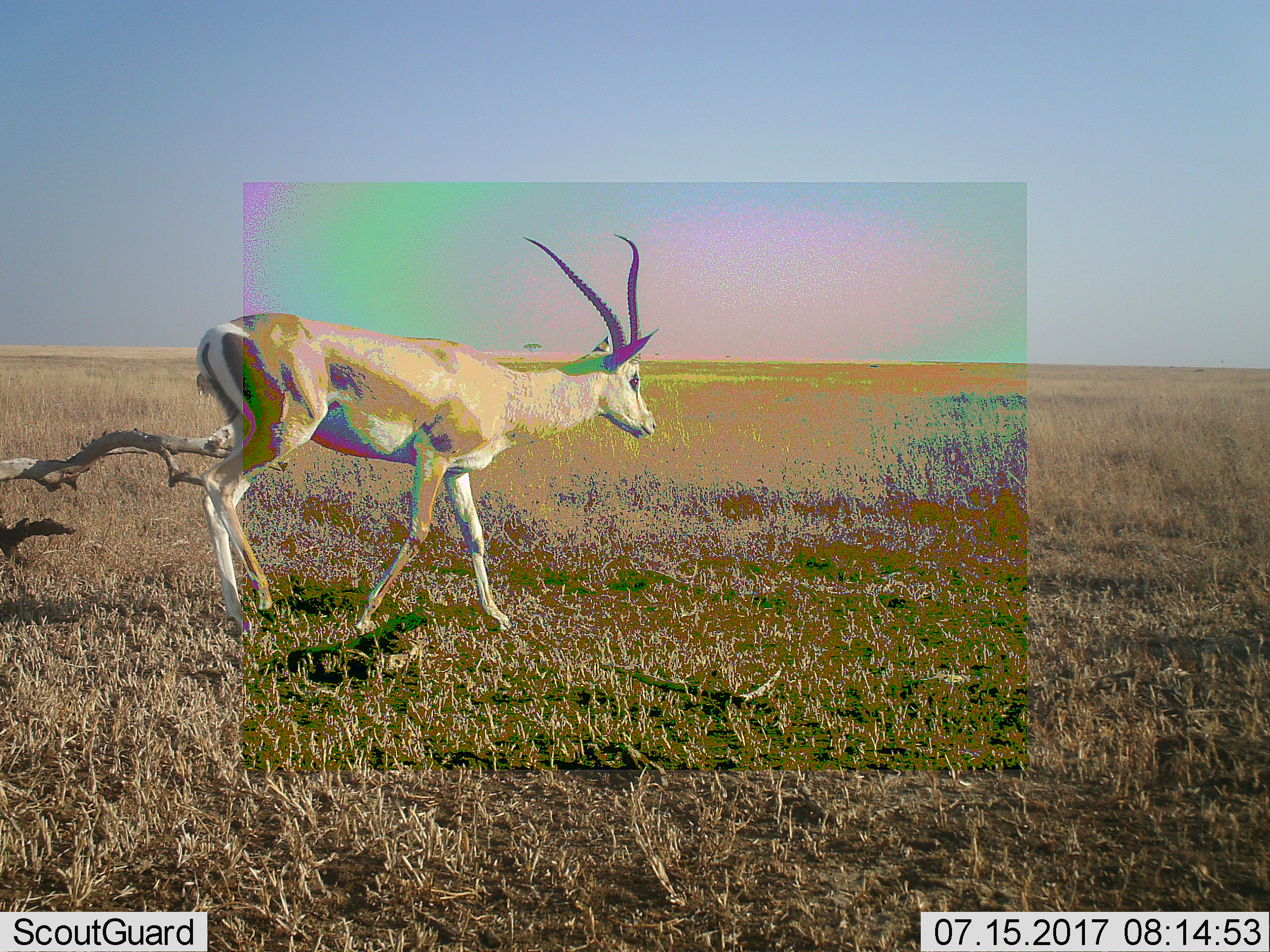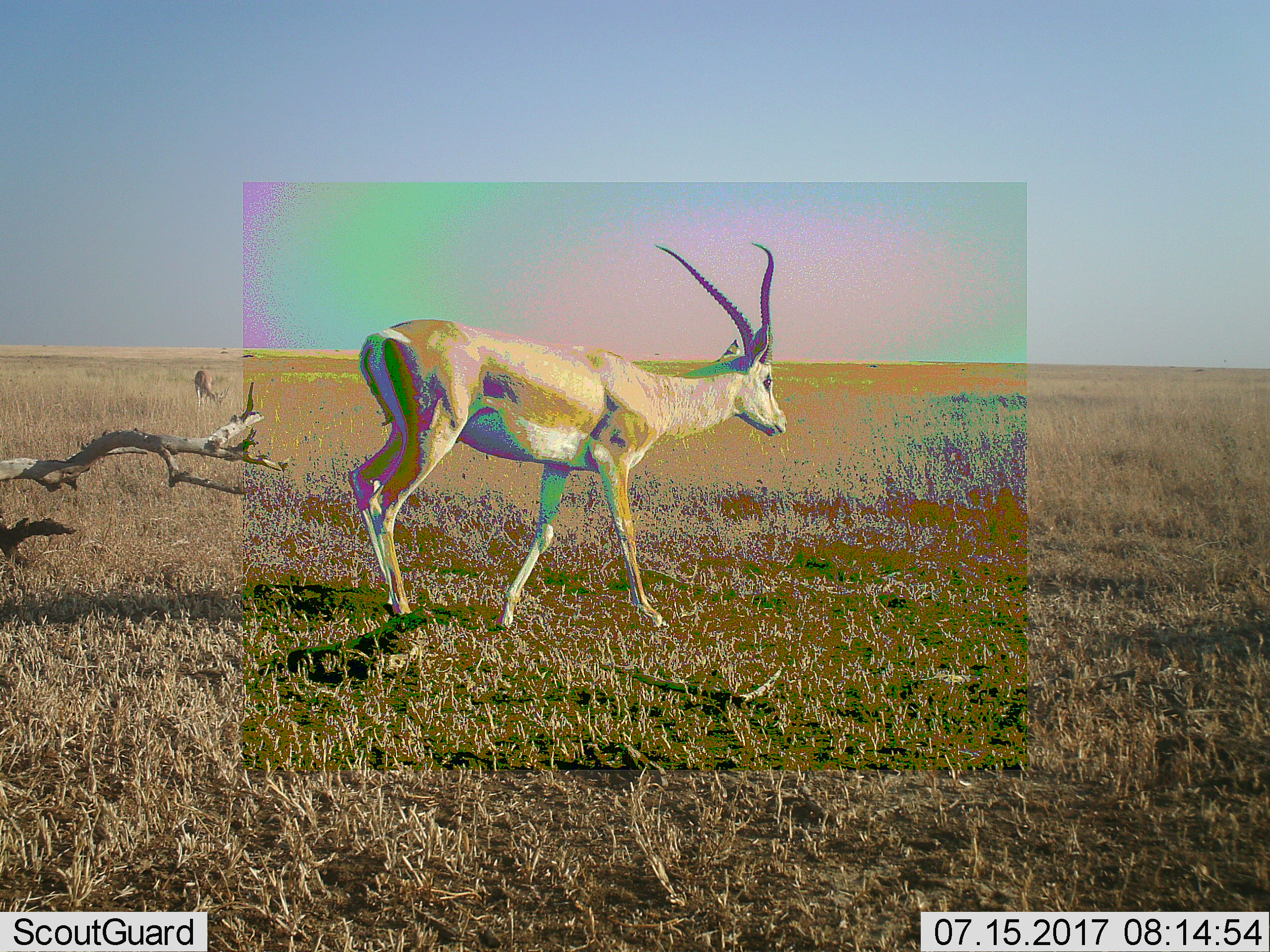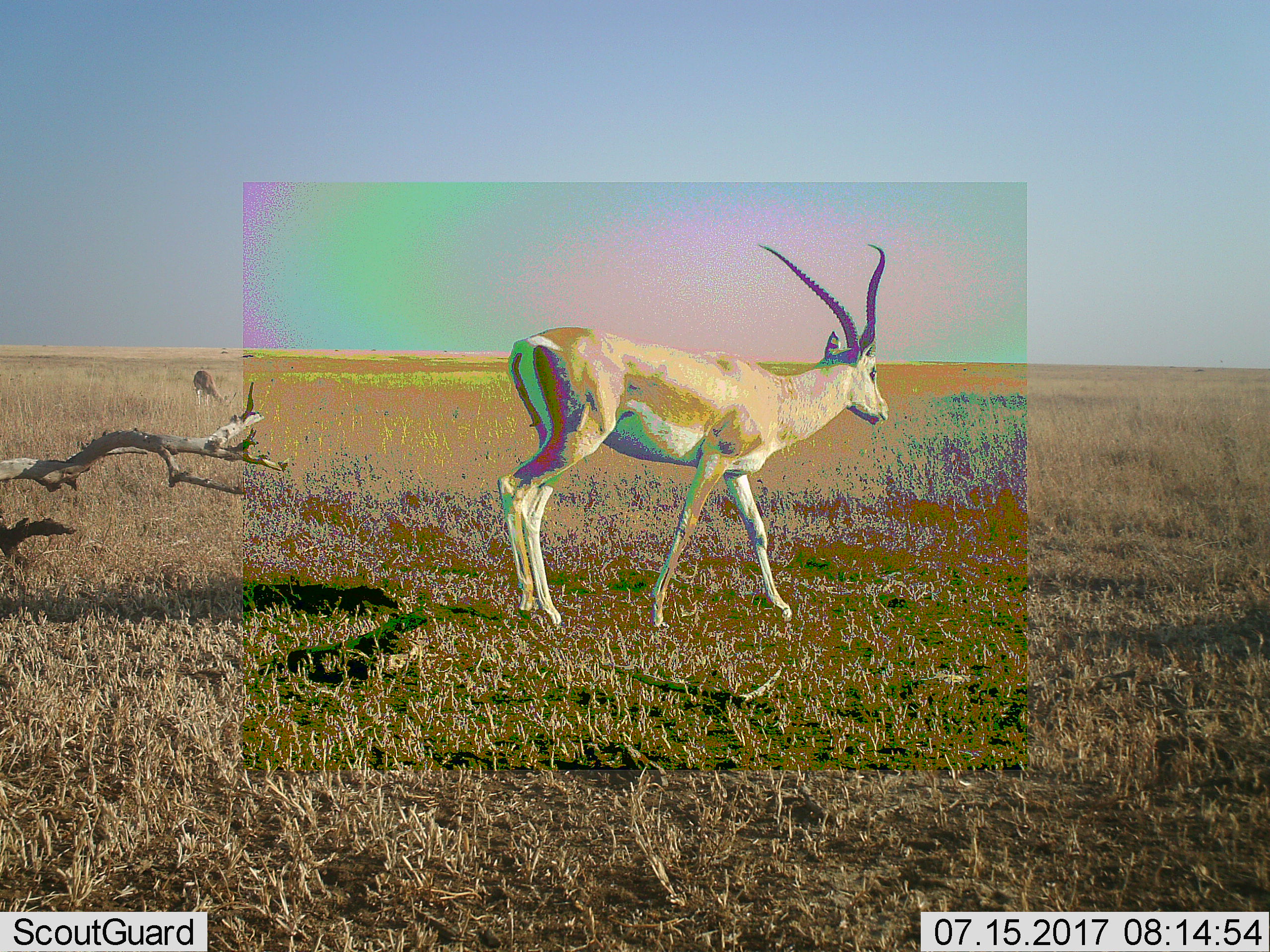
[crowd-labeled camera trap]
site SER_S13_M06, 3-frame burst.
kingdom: Animalia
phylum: Chordata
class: Mammalia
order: Artiodactyla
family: Bovidae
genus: Nanger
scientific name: Nanger granti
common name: grant's gazelle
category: gazellegrants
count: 1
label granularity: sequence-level